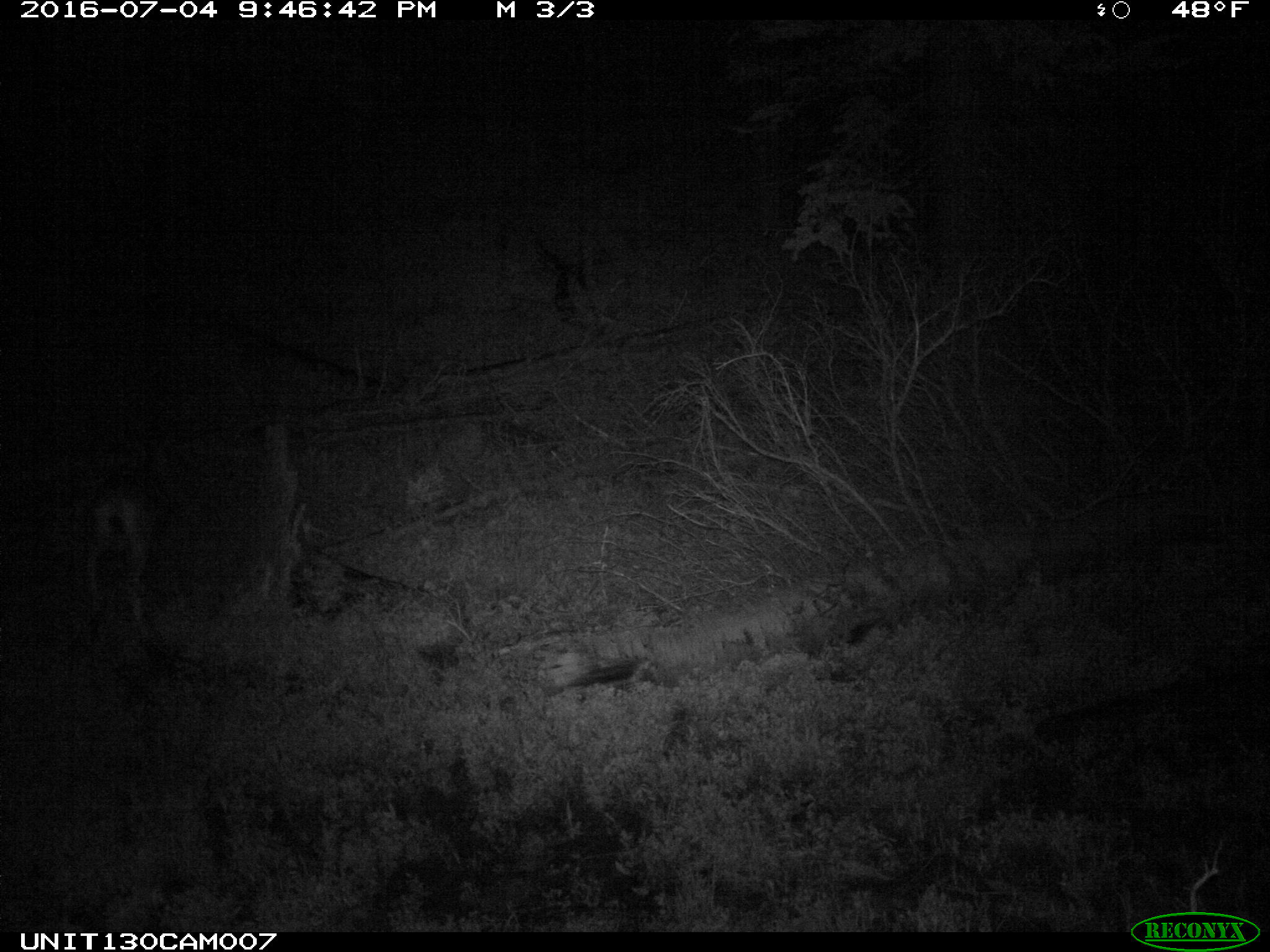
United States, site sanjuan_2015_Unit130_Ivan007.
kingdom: Animalia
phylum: Chordata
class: Mammalia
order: Artiodactyla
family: Cervidae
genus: Odocoileus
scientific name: Odocoileus hemionus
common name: mule deer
Odocoileus hemionus (mule deer).